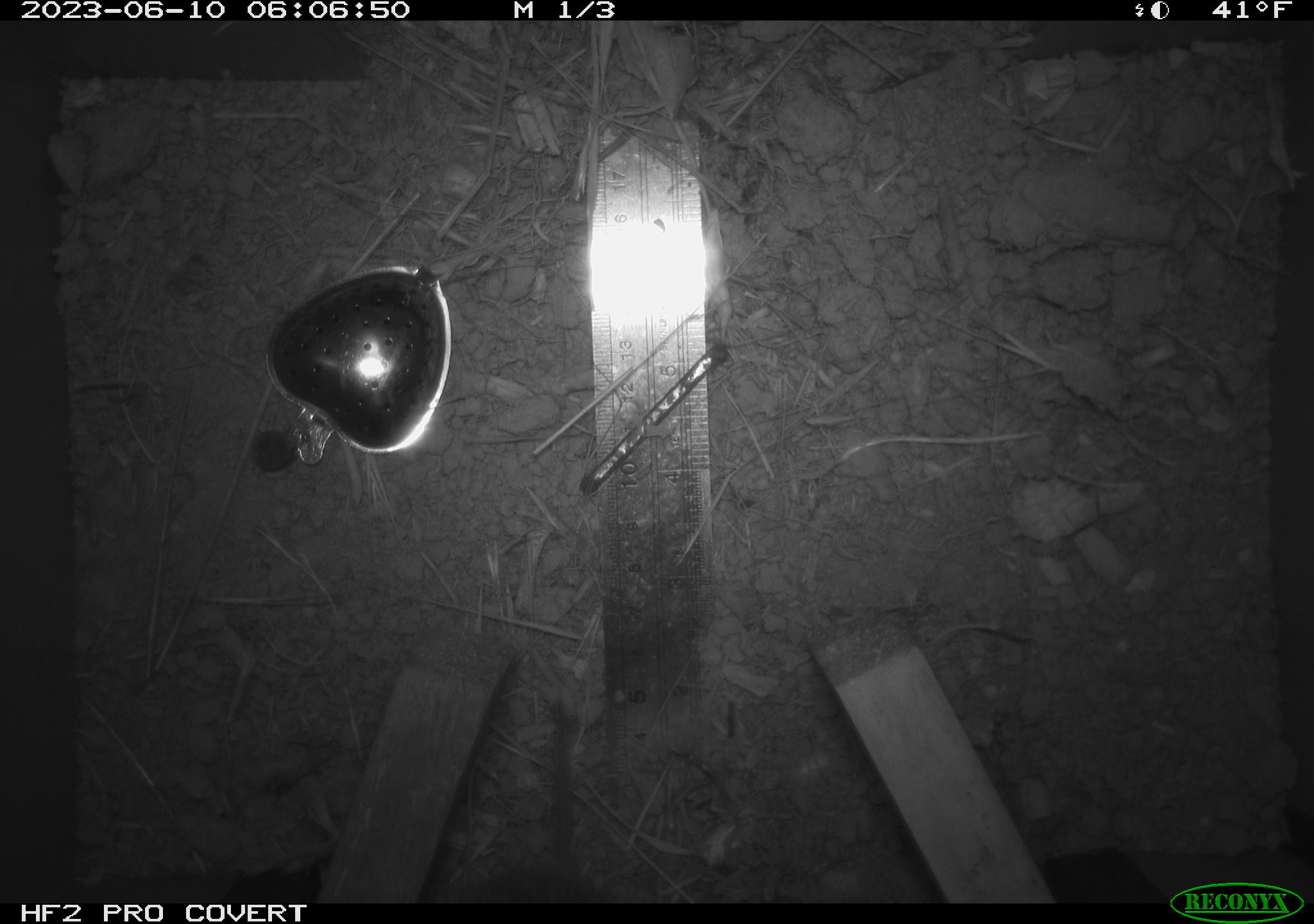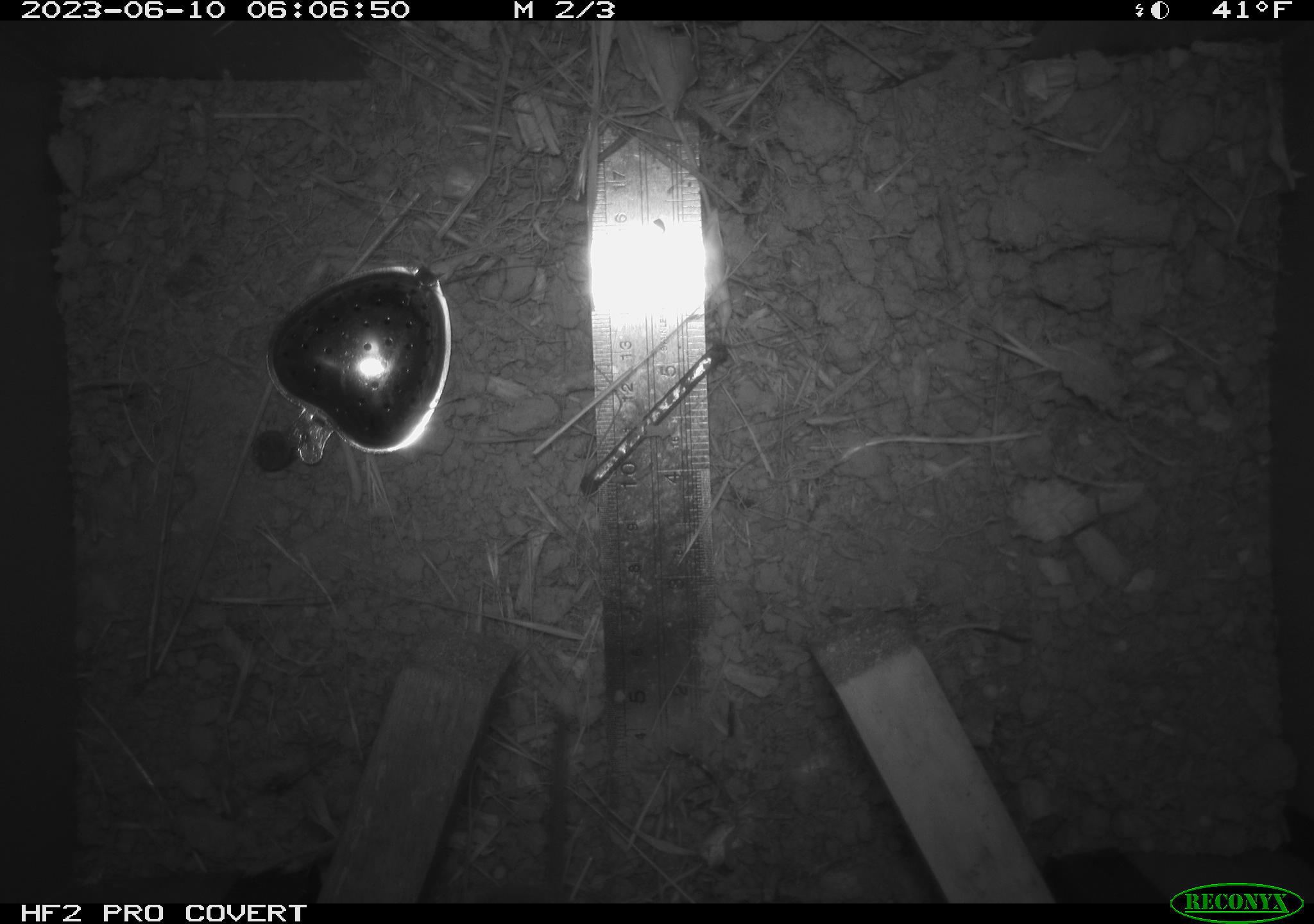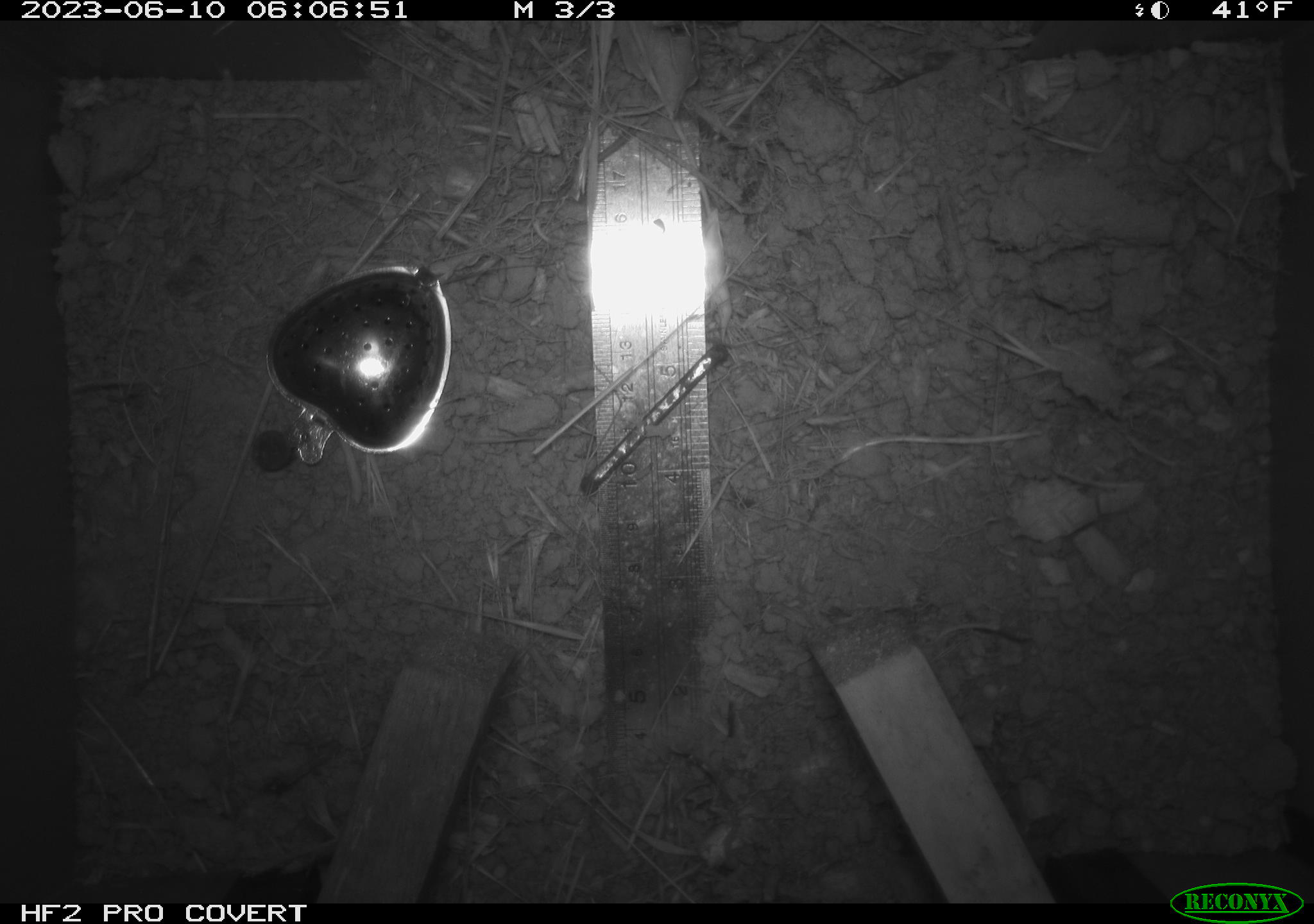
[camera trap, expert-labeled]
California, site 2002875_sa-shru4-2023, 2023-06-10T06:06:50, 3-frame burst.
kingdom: Animalia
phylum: Chordata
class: Mammalia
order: Rodentia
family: Cricetidae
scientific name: Arvicolinae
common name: voles, lemmings, and muskrats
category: arvicolinae subfamily